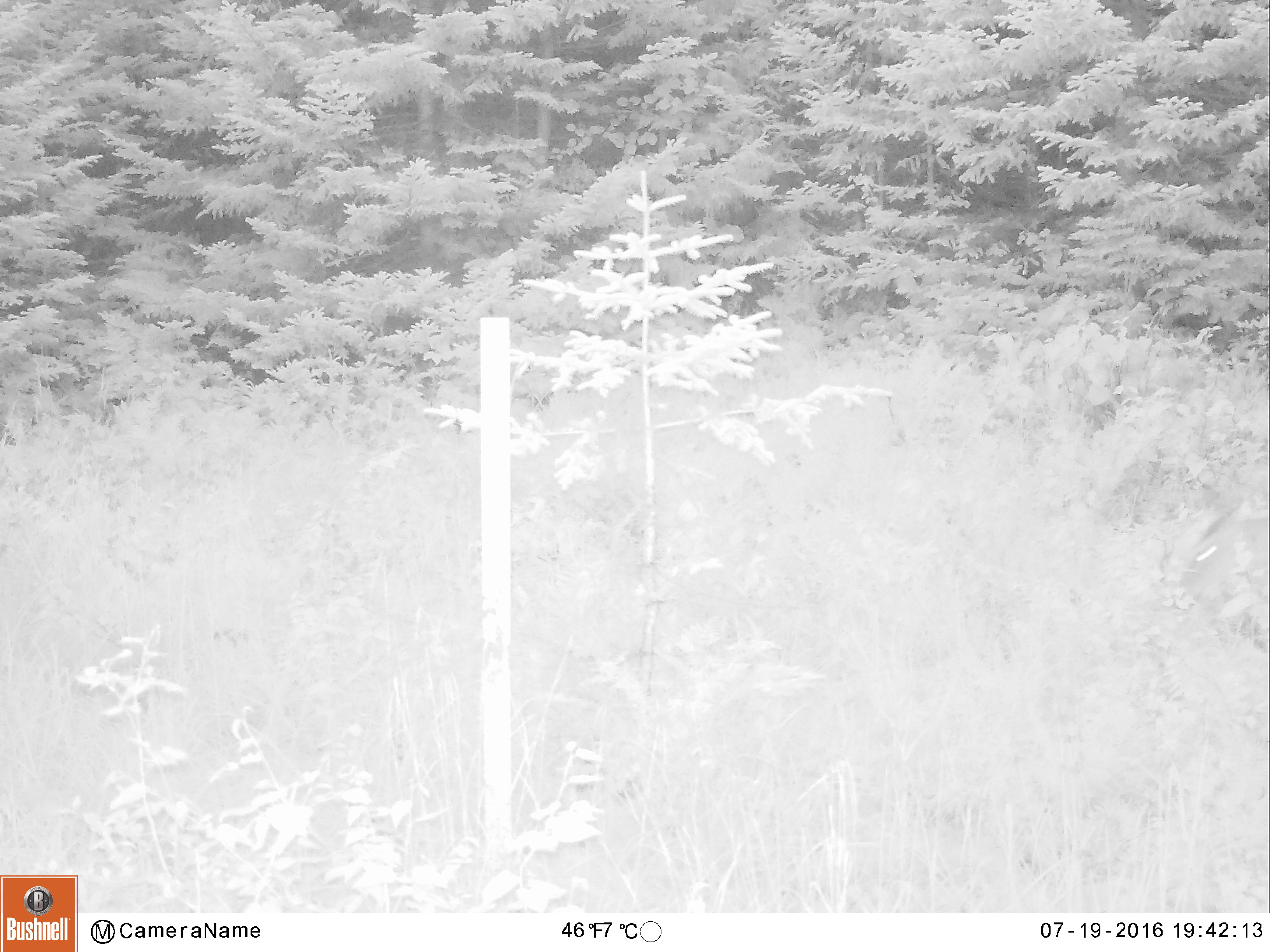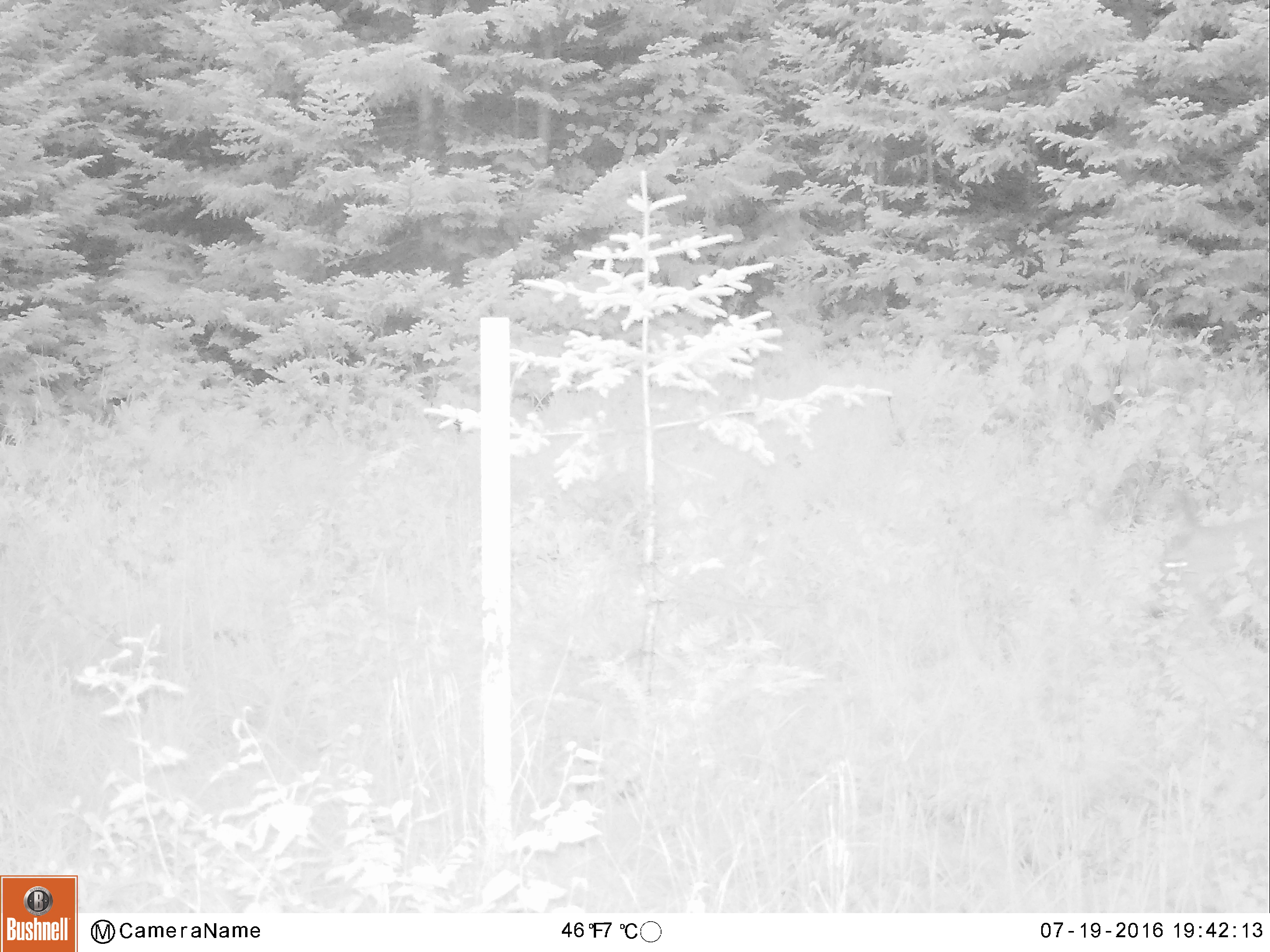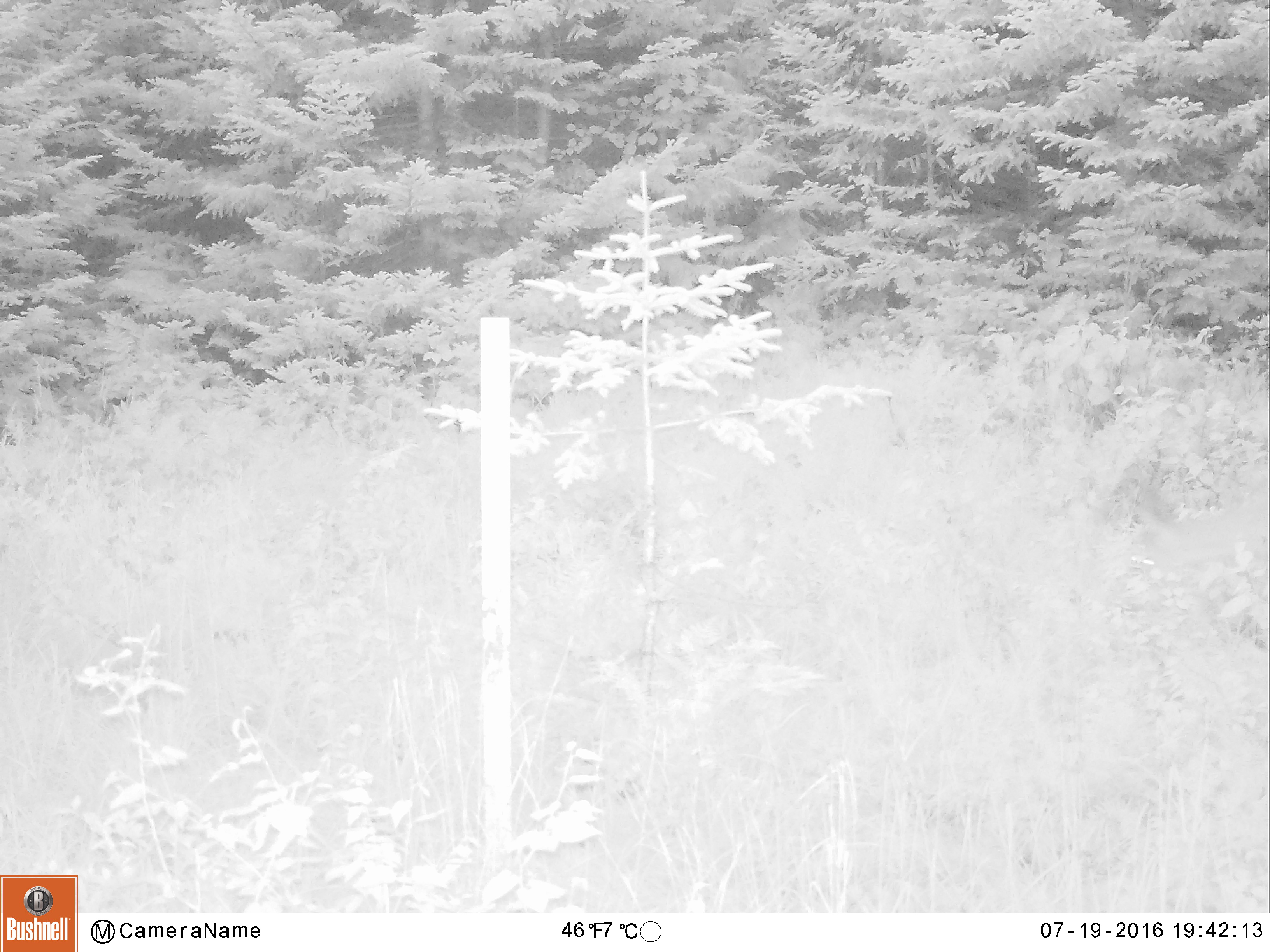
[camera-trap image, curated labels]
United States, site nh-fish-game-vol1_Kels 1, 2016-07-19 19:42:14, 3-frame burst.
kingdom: Animalia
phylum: Chordata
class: Mammalia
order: Artiodactyla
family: Cervidae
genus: Odocoileus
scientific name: Odocoileus virginianus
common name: white-tailed deer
White-tailed deer (Odocoileus virginianus).